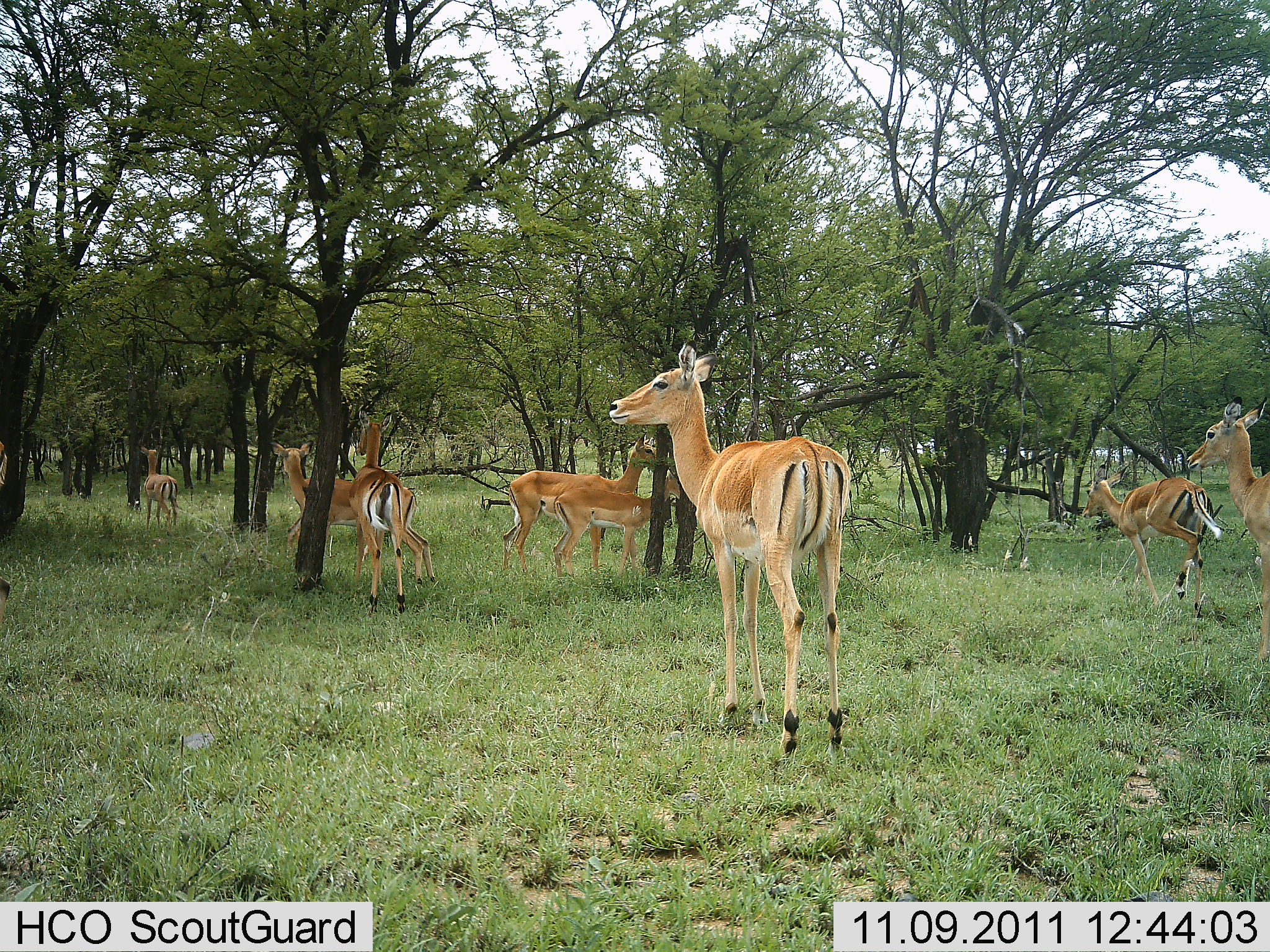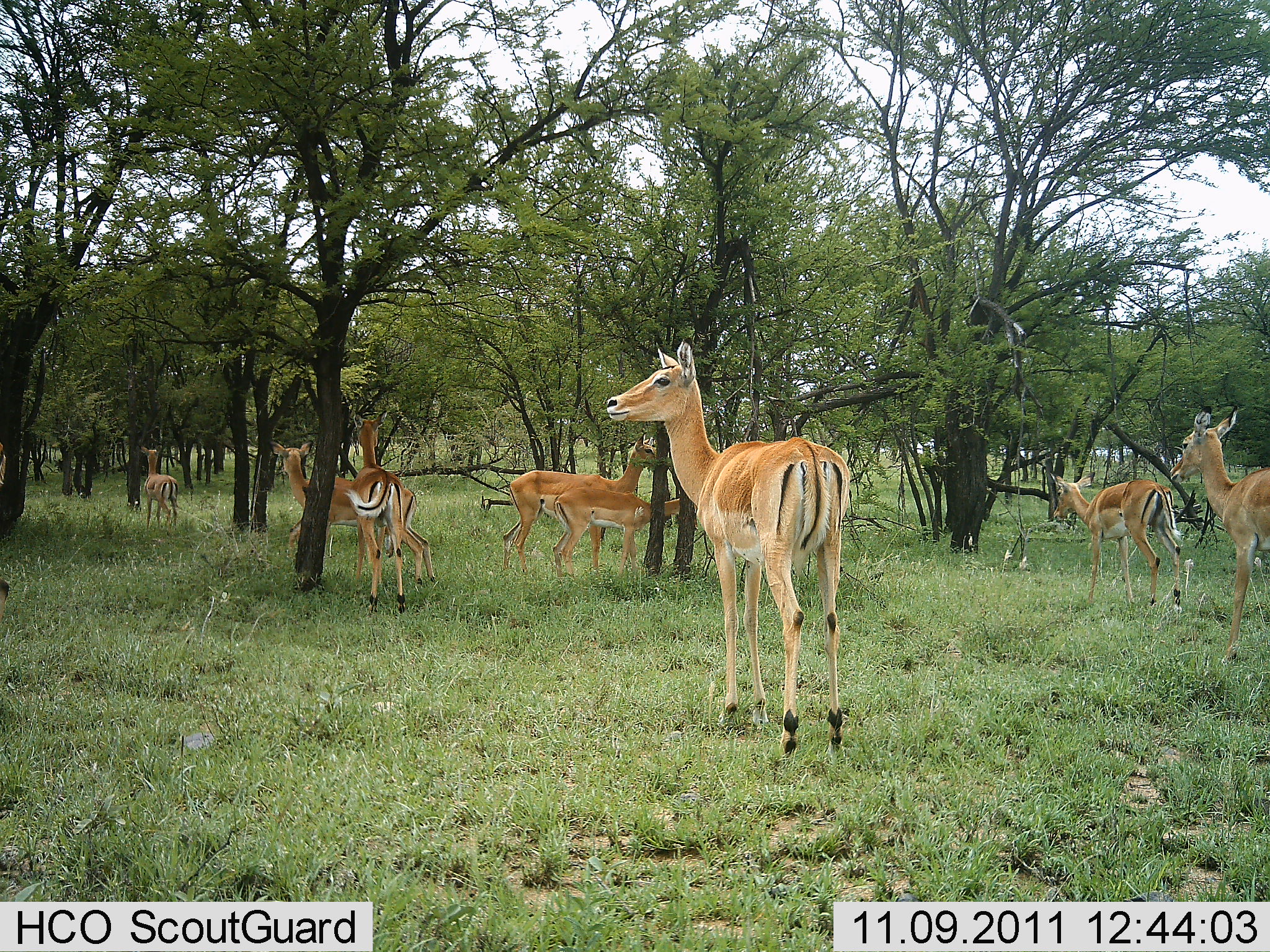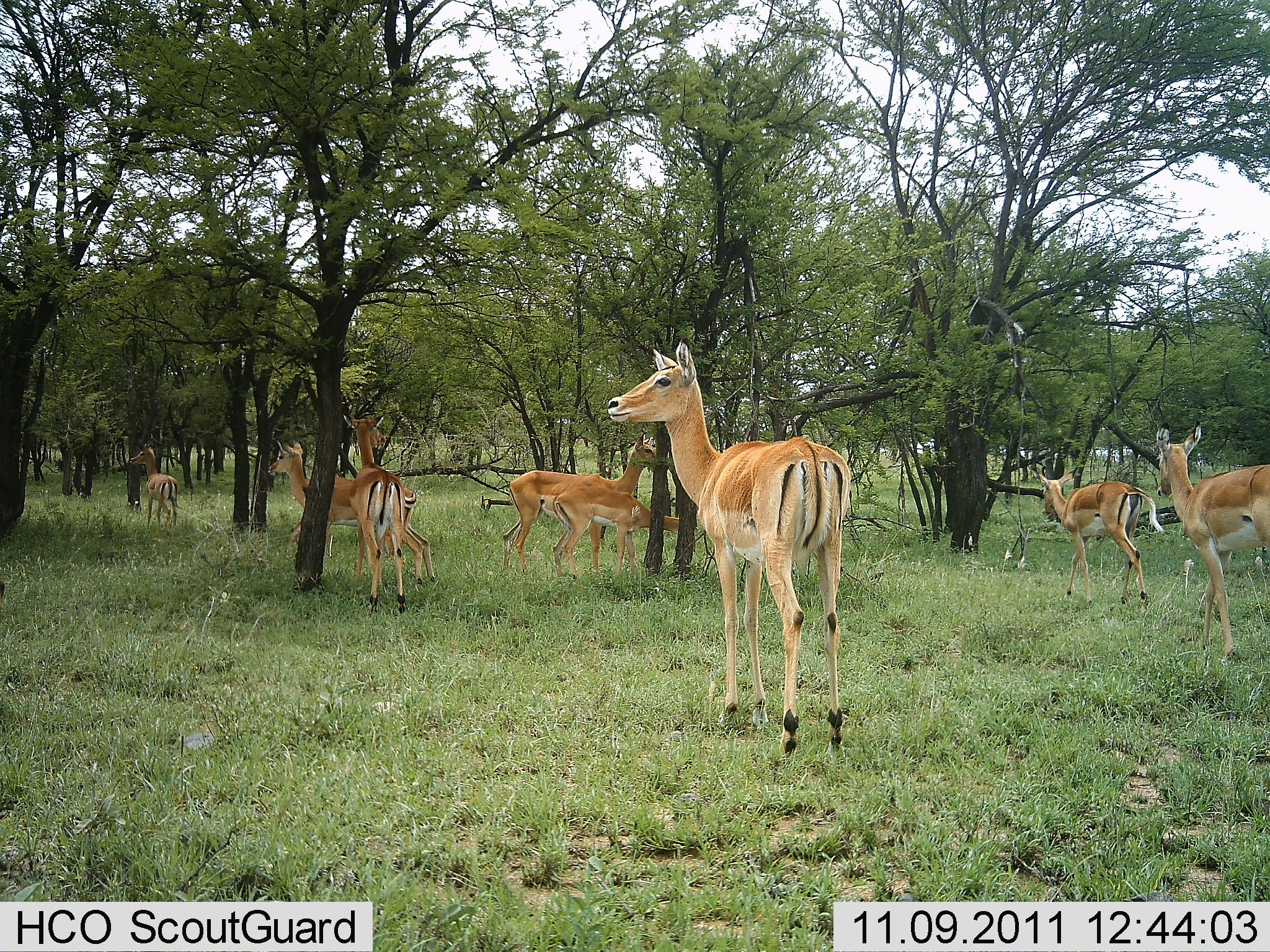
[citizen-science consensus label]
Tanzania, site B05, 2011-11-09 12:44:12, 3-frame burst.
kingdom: Animalia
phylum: Chordata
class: Mammalia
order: Artiodactyla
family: Bovidae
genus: Aepyceros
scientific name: Aepyceros melampus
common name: impala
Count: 8.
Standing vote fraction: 90%.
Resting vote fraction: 0%.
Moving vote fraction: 60%.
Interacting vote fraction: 10%.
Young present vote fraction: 30%.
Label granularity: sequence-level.